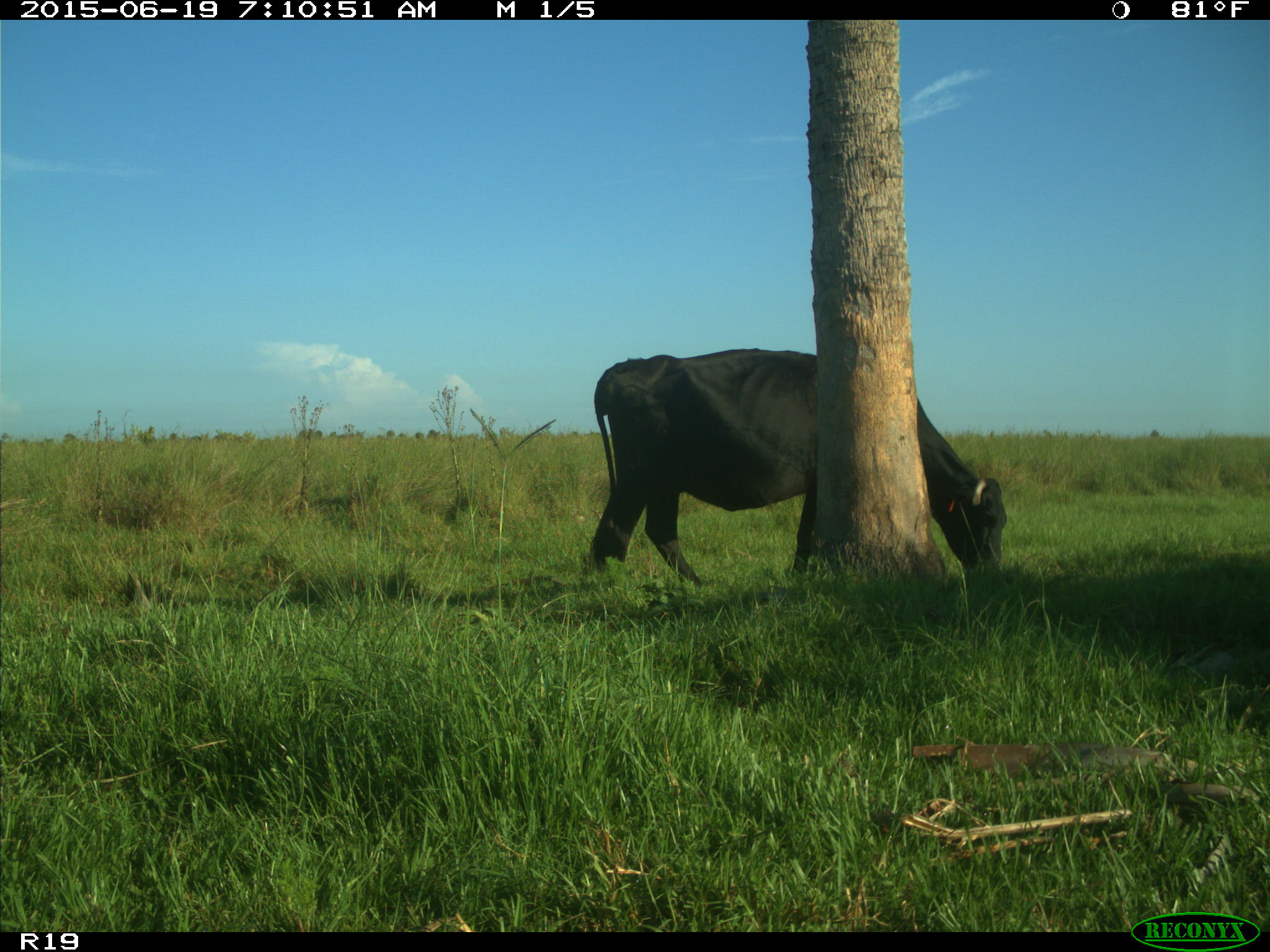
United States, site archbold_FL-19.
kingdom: Animalia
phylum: Chordata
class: Mammalia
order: Artiodactyla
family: Bovidae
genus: Bos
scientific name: Bos taurus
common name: domestic cow